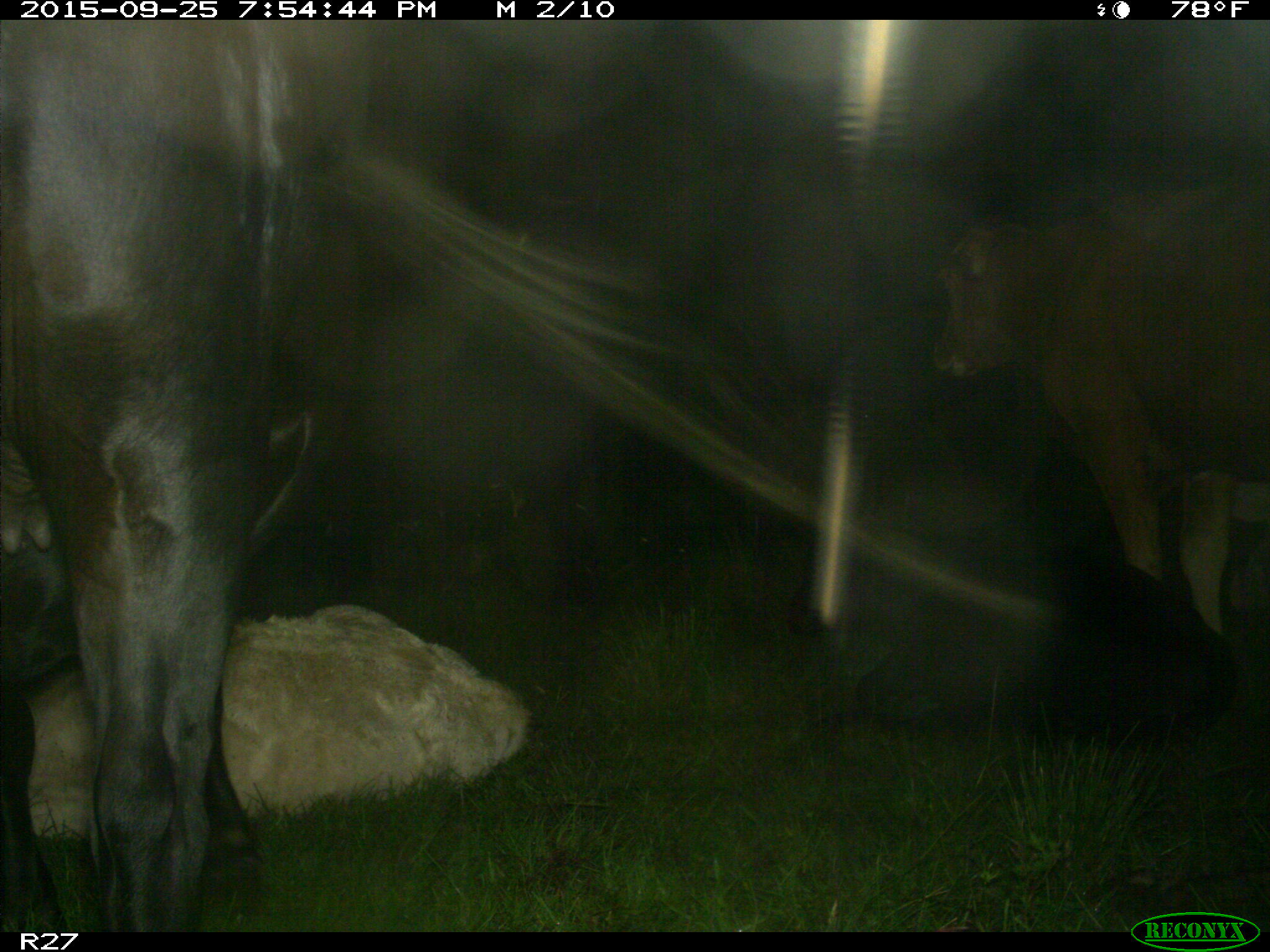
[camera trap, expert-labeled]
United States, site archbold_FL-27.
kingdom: Animalia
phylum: Chordata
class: Mammalia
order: Artiodactyla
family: Bovidae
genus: Bos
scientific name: Bos taurus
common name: domestic cow